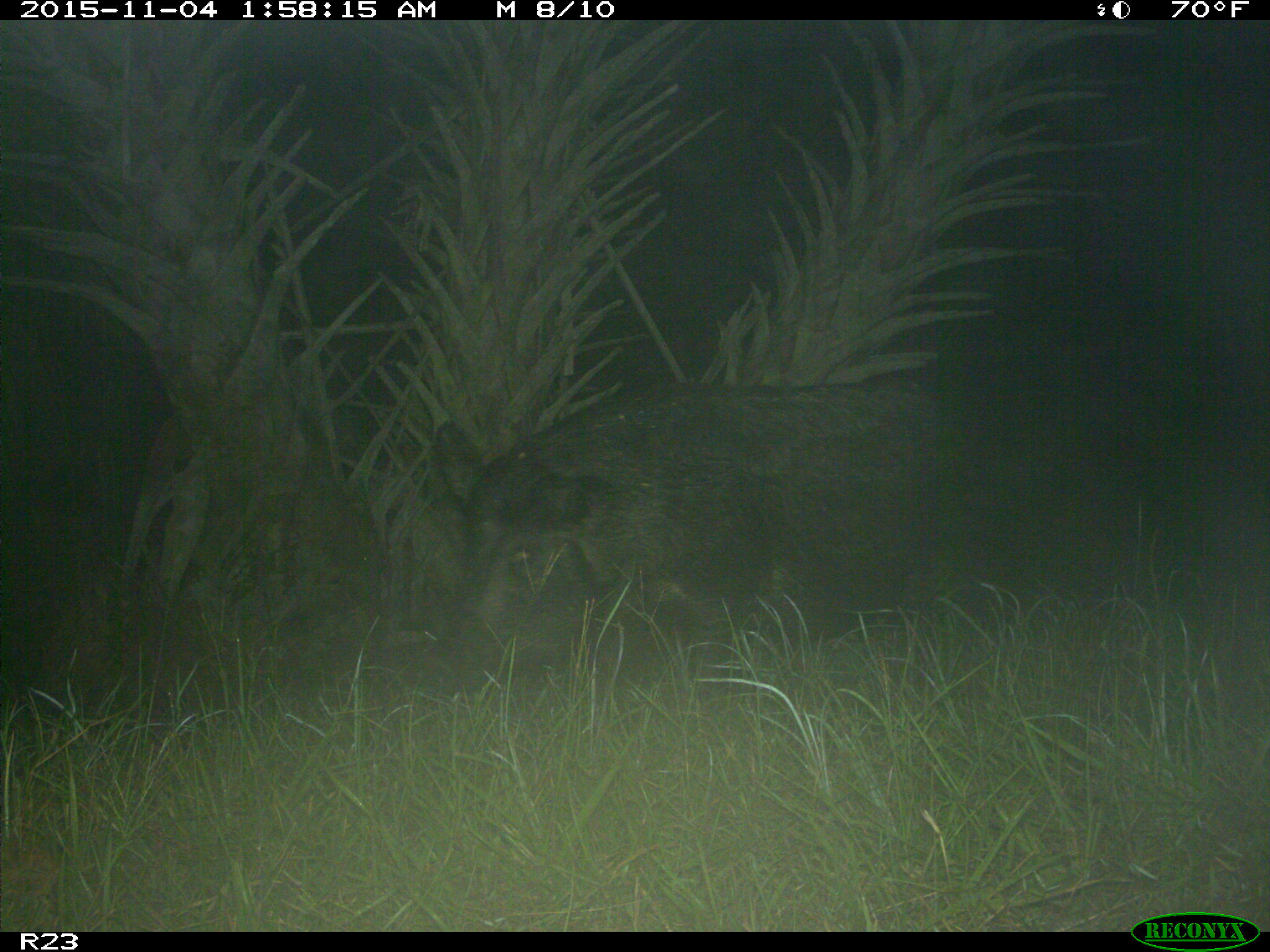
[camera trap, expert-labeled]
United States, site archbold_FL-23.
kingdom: Animalia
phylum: Chordata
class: Mammalia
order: Artiodactyla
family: Suidae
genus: Sus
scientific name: Sus scrofa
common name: wild boar